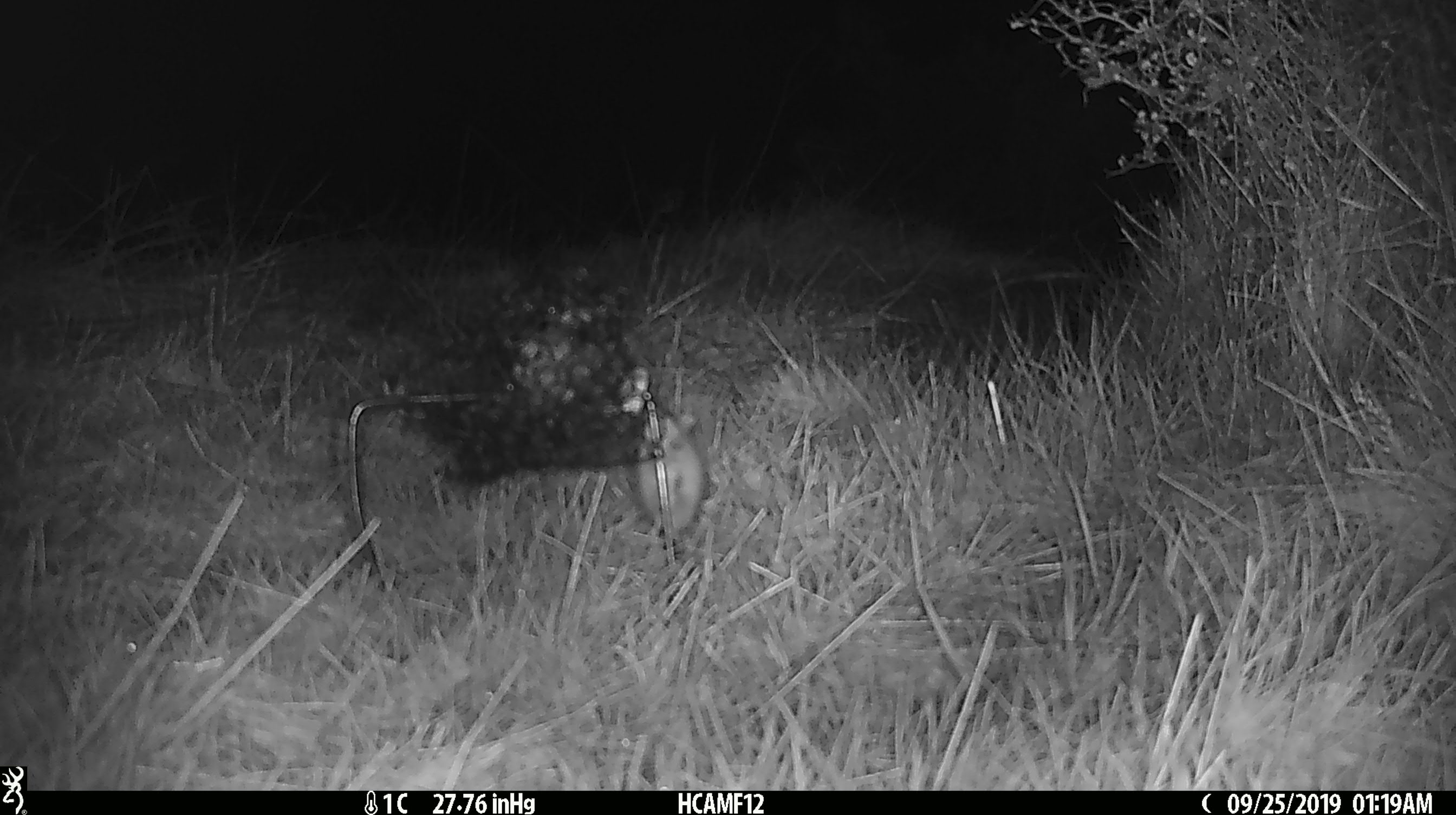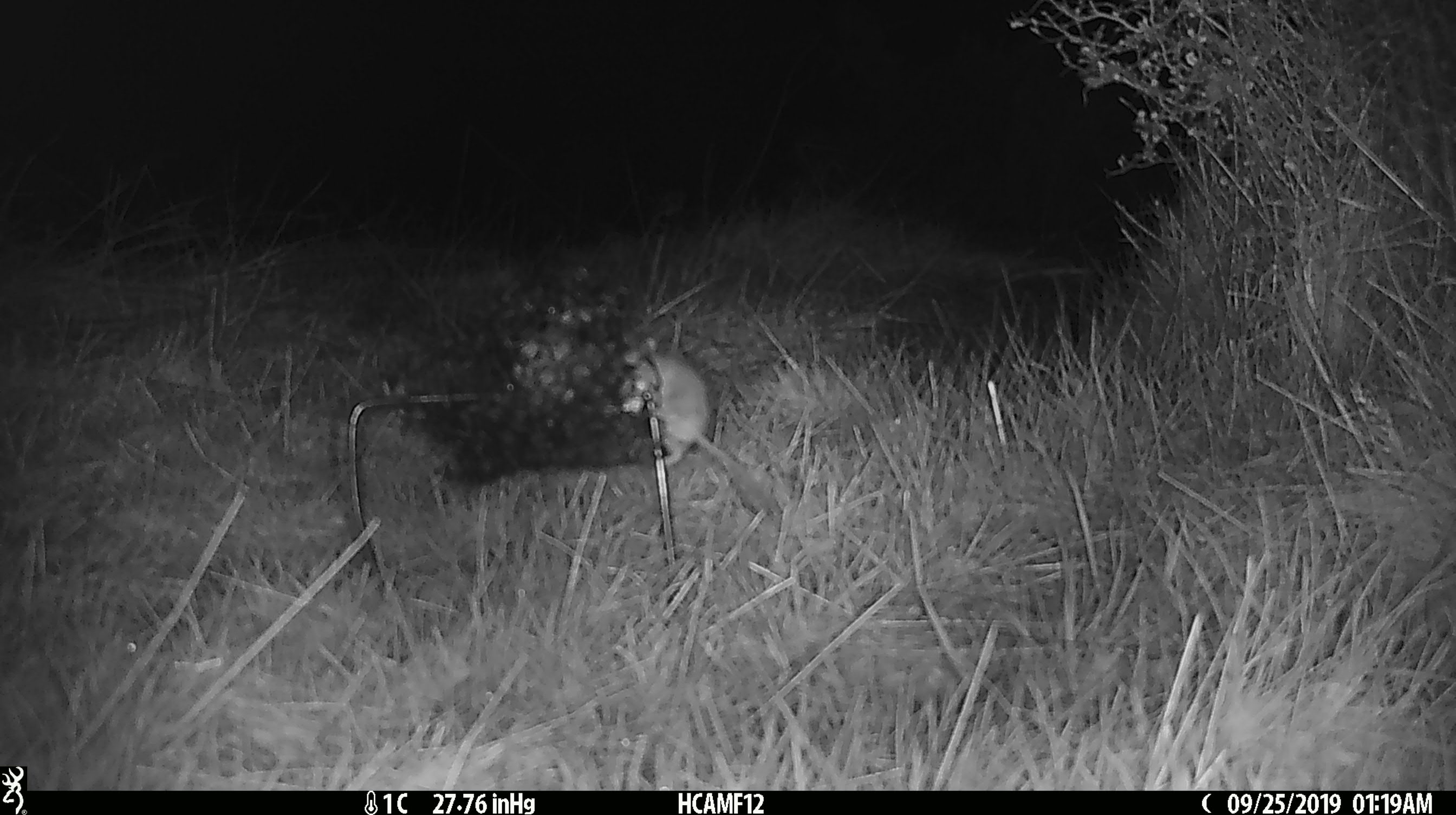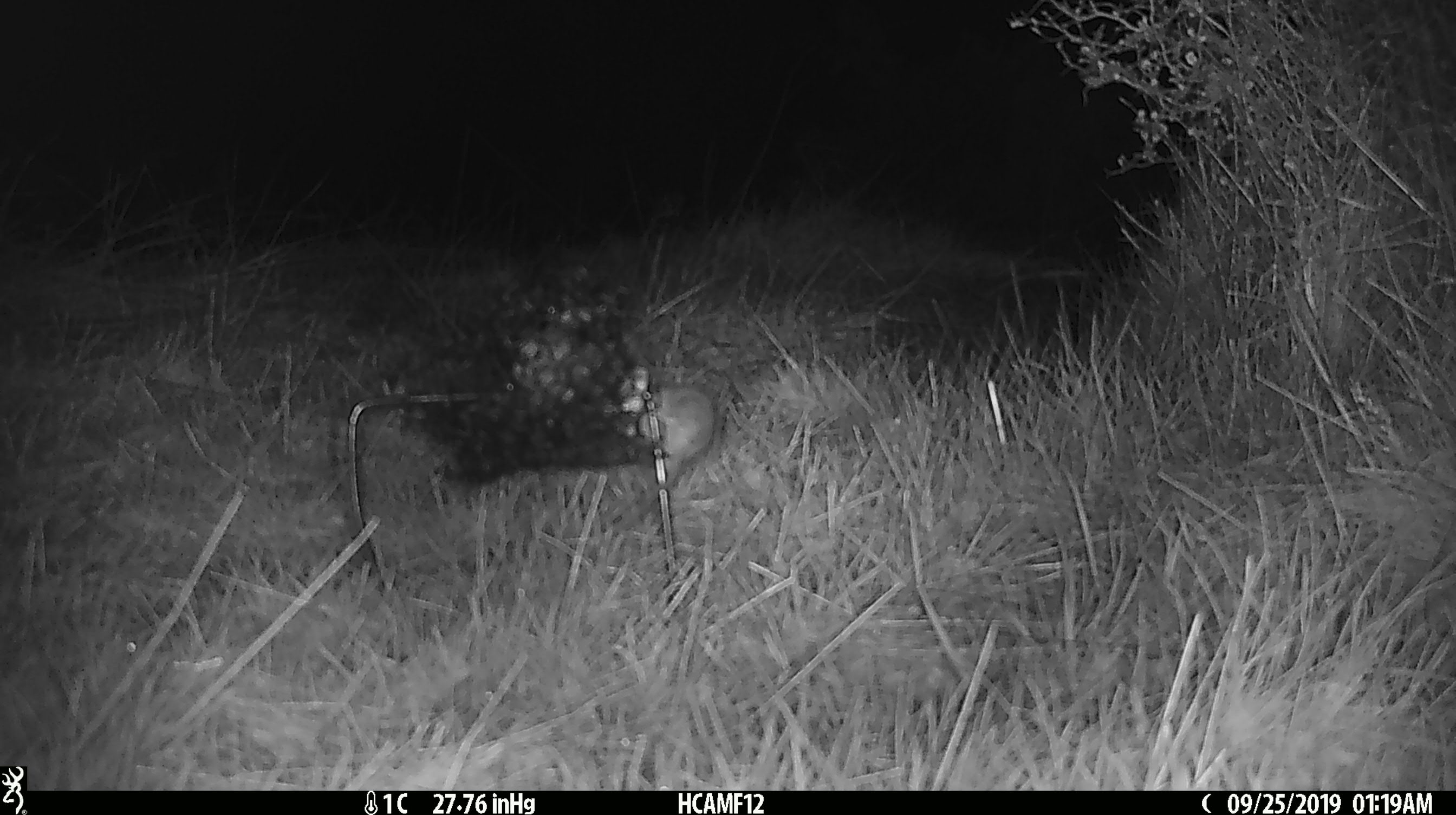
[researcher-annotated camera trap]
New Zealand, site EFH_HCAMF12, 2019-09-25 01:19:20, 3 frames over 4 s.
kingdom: Animalia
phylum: Chordata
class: Mammalia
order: Rodentia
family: Muridae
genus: Mus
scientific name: Mus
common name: mouse